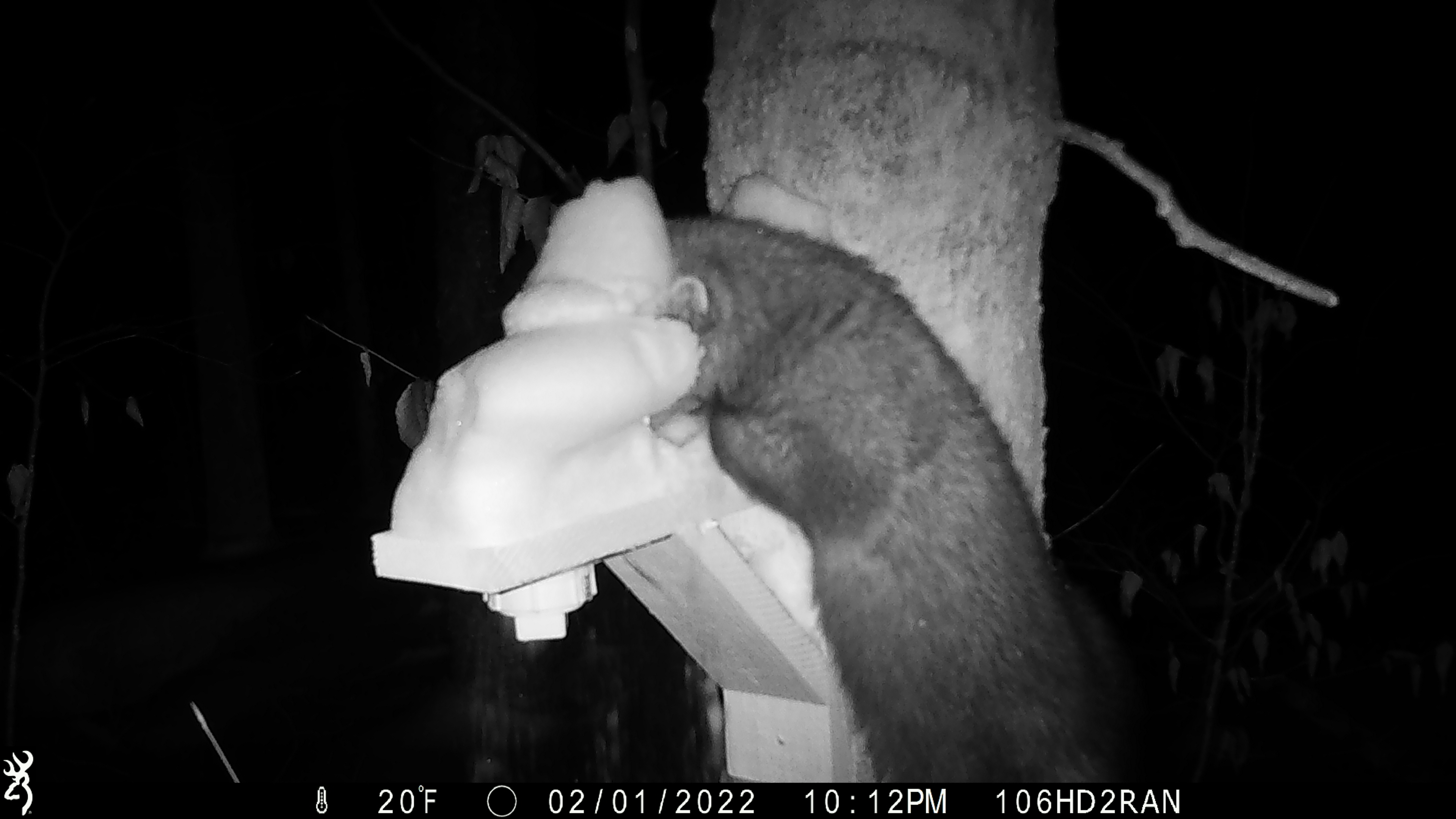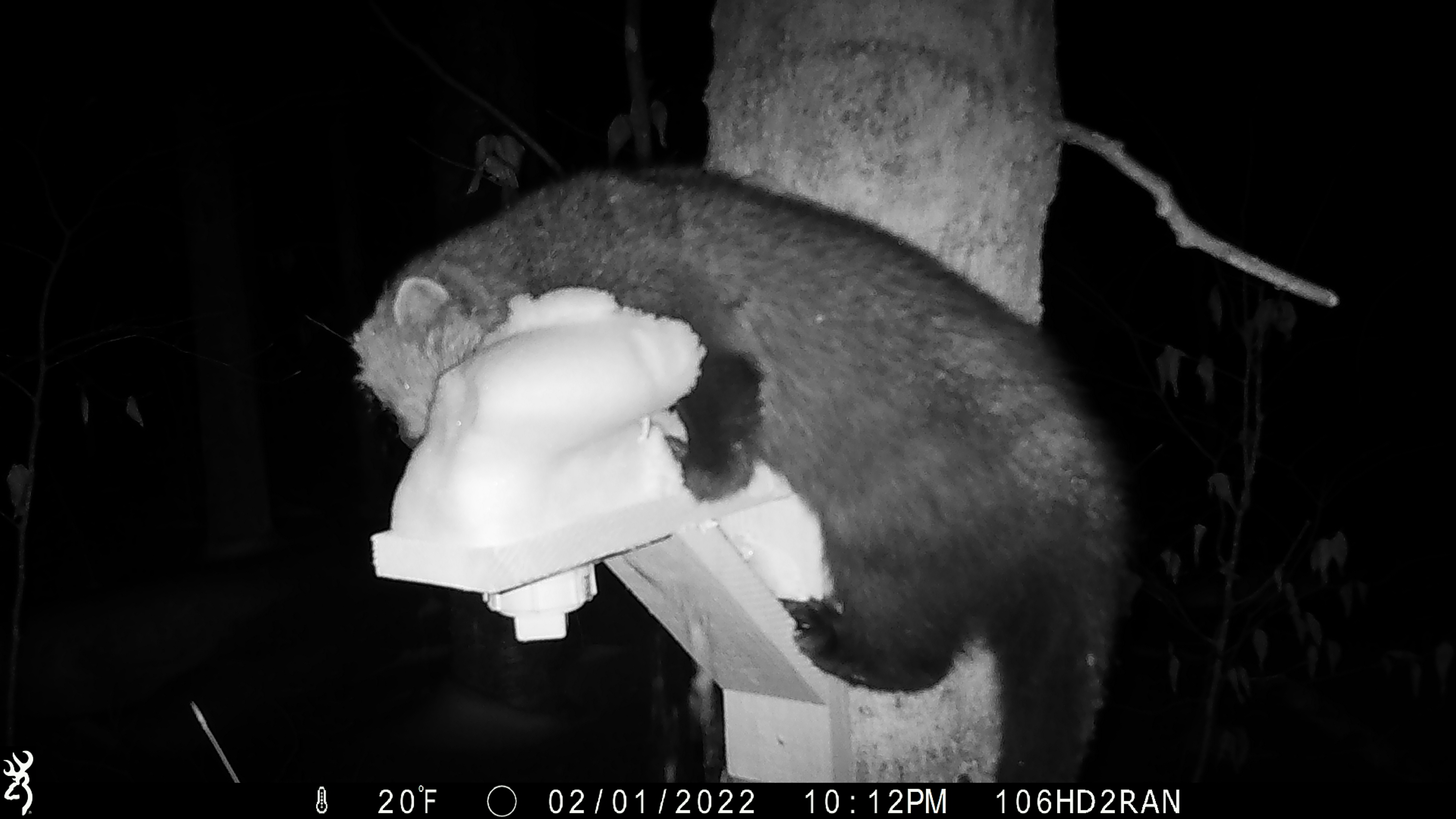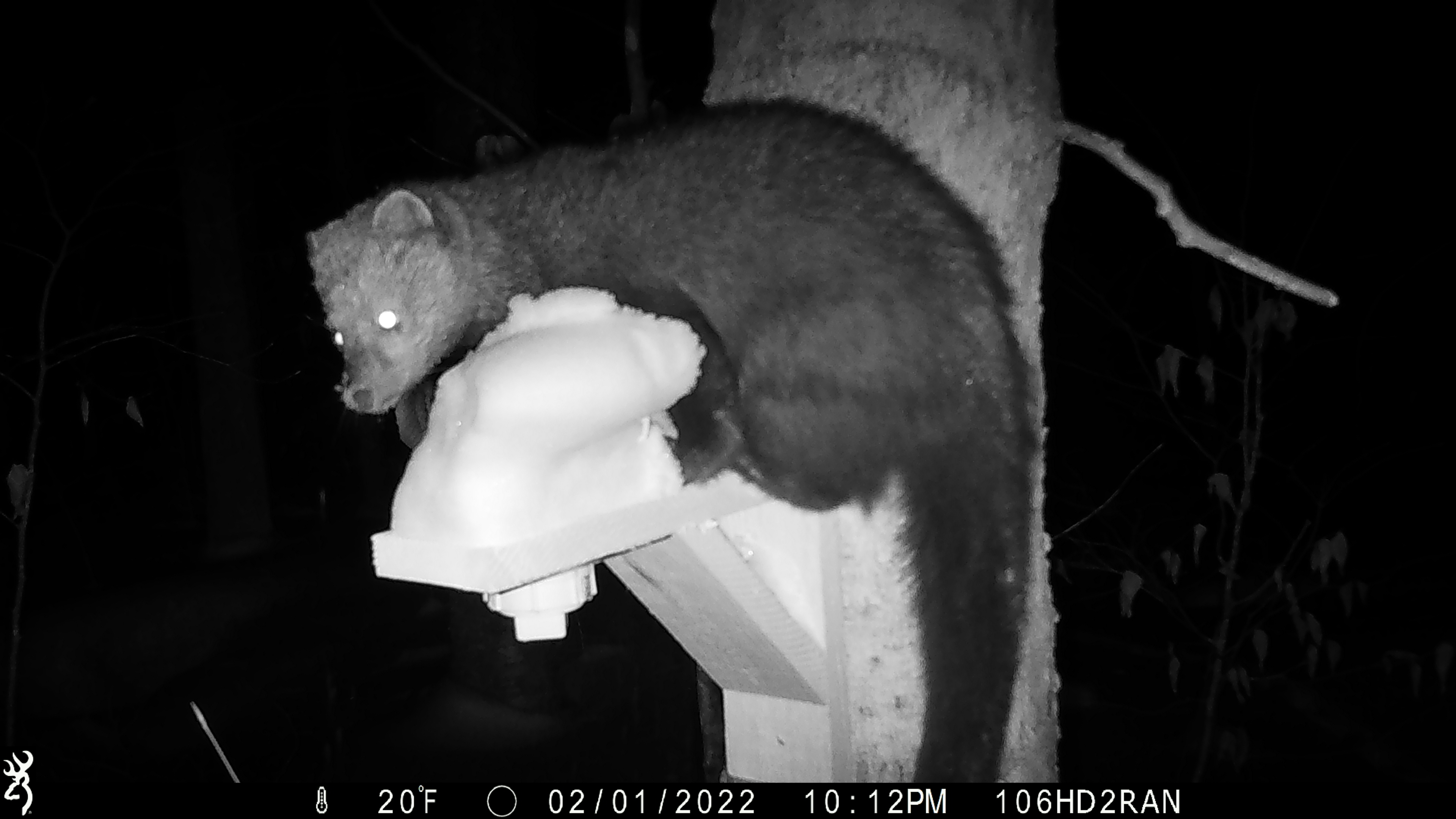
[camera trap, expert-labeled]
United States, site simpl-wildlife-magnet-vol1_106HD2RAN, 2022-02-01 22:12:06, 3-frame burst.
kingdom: Animalia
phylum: Chordata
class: Mammalia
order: Carnivora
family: Mustelidae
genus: Pekania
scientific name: Pekania pennanti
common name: fisher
Fisher (Pekania pennanti).